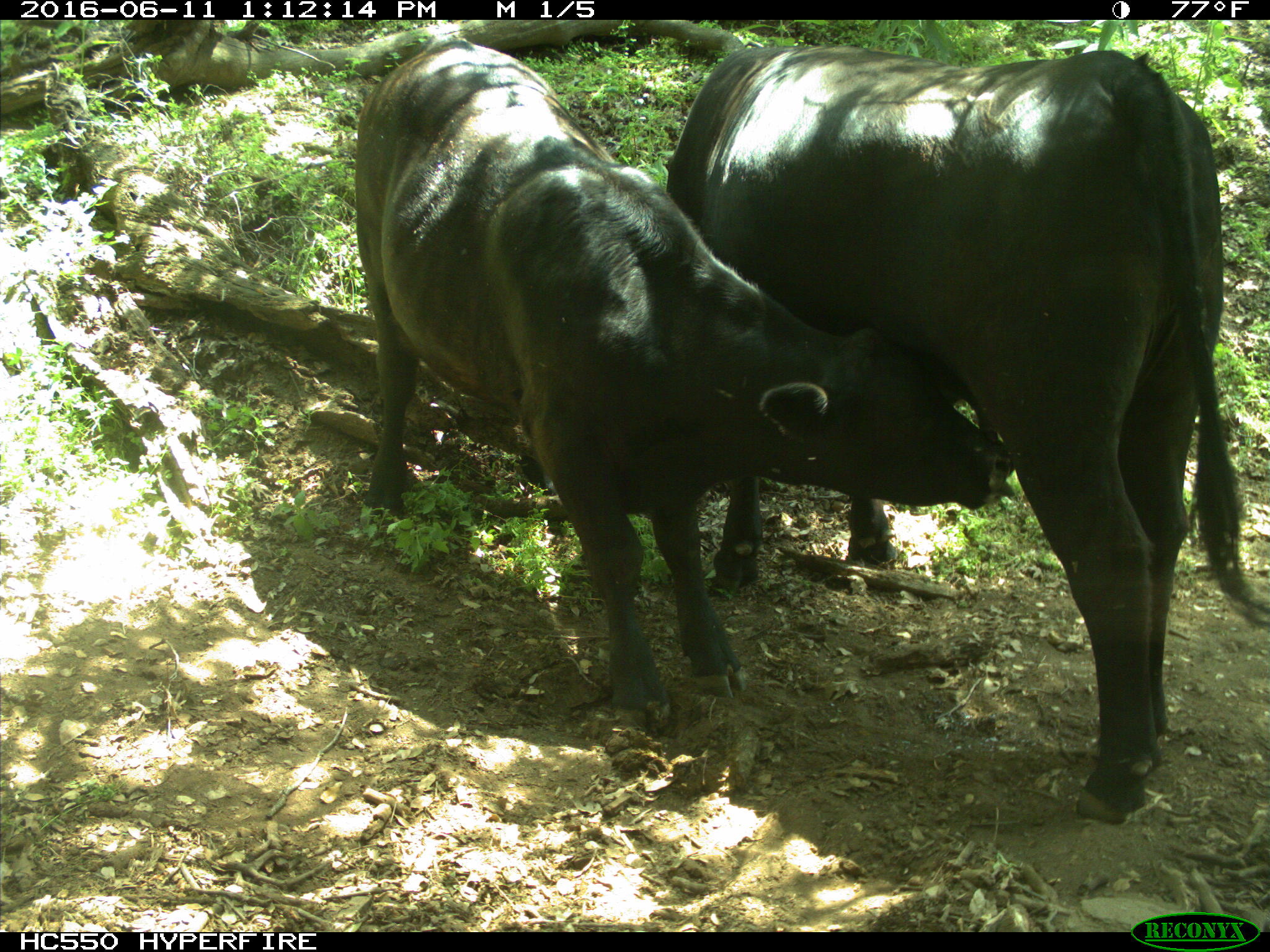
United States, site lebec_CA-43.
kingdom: Animalia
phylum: Chordata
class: Mammalia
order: Artiodactyla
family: Bovidae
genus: Bos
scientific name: Bos taurus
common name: domestic cow